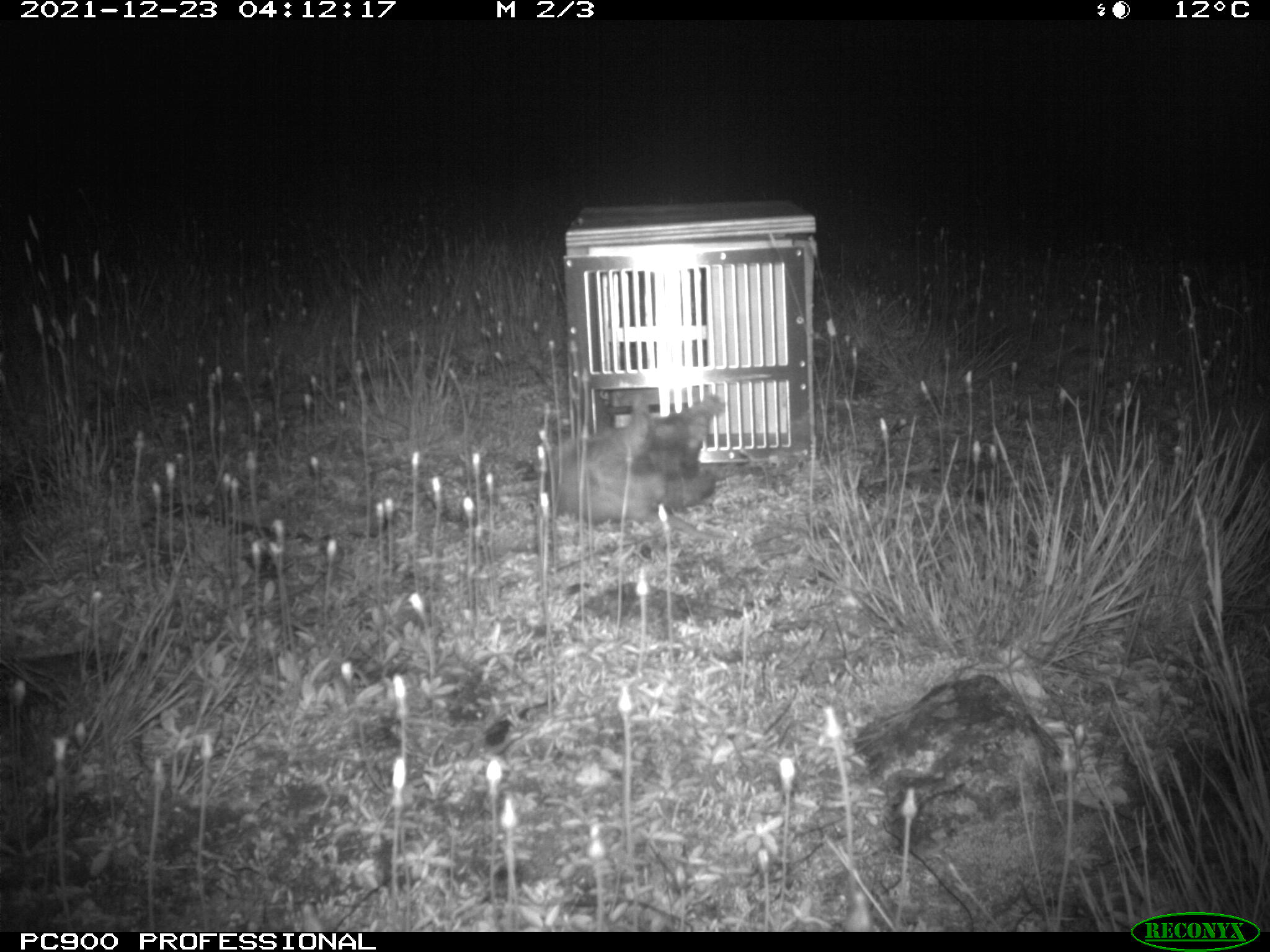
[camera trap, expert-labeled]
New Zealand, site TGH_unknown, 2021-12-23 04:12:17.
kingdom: Animalia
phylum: Chordata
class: Mammalia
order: Carnivora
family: Mustelidae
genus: Mustela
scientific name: Mustela furo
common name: ferret